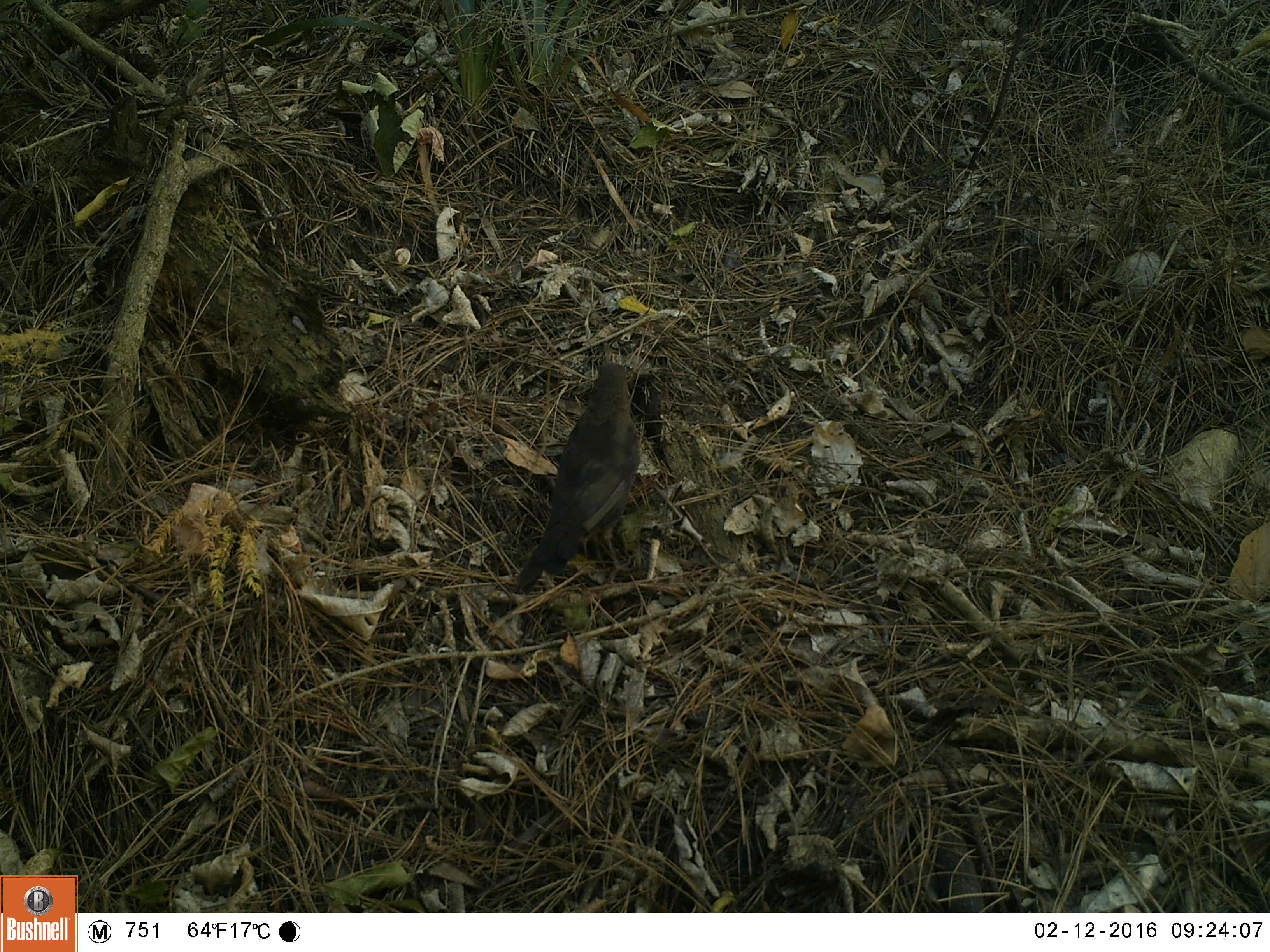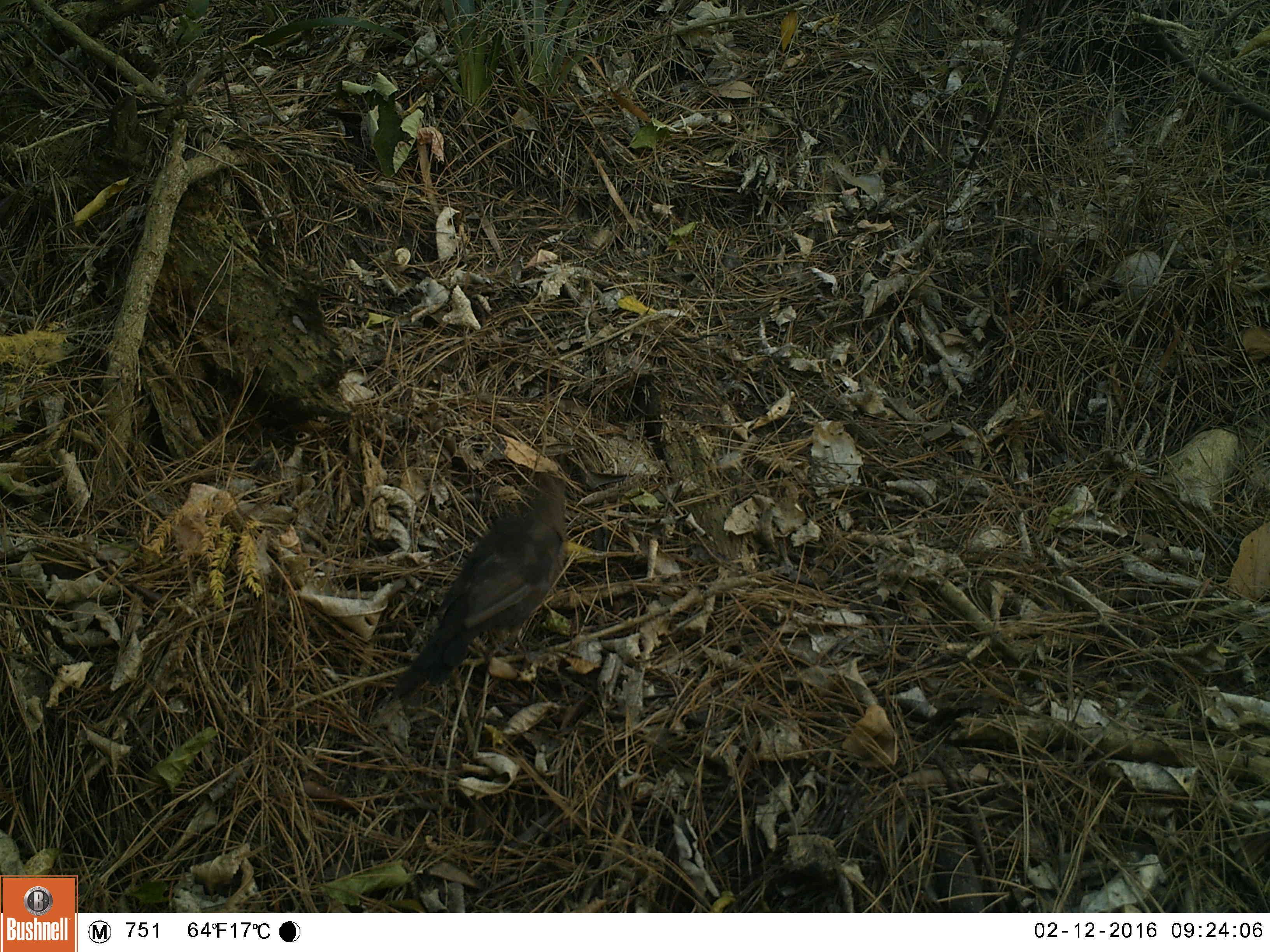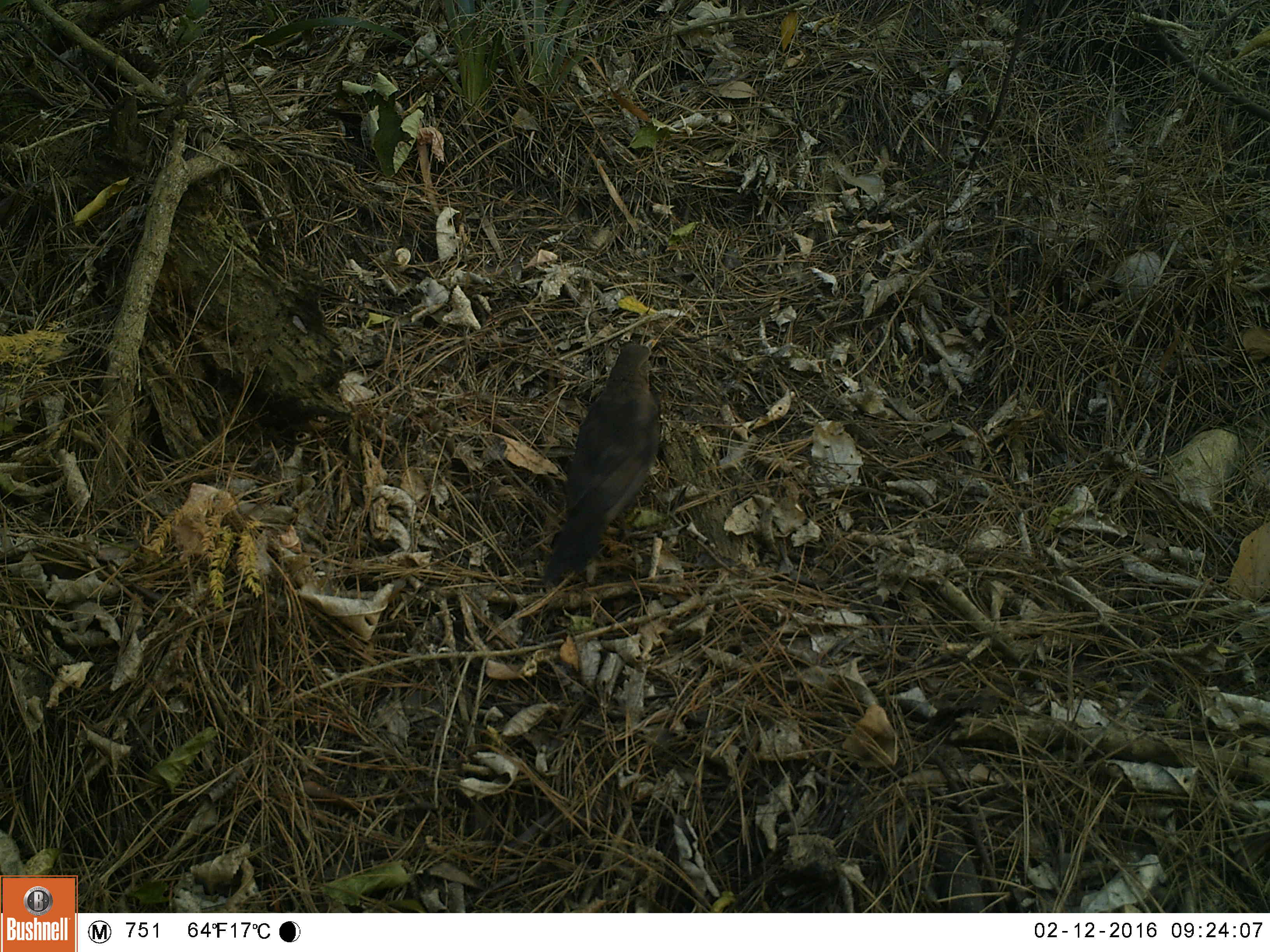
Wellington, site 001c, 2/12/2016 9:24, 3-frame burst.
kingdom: Animalia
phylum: Chordata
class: Aves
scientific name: Aves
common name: bird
Bird (Aves).